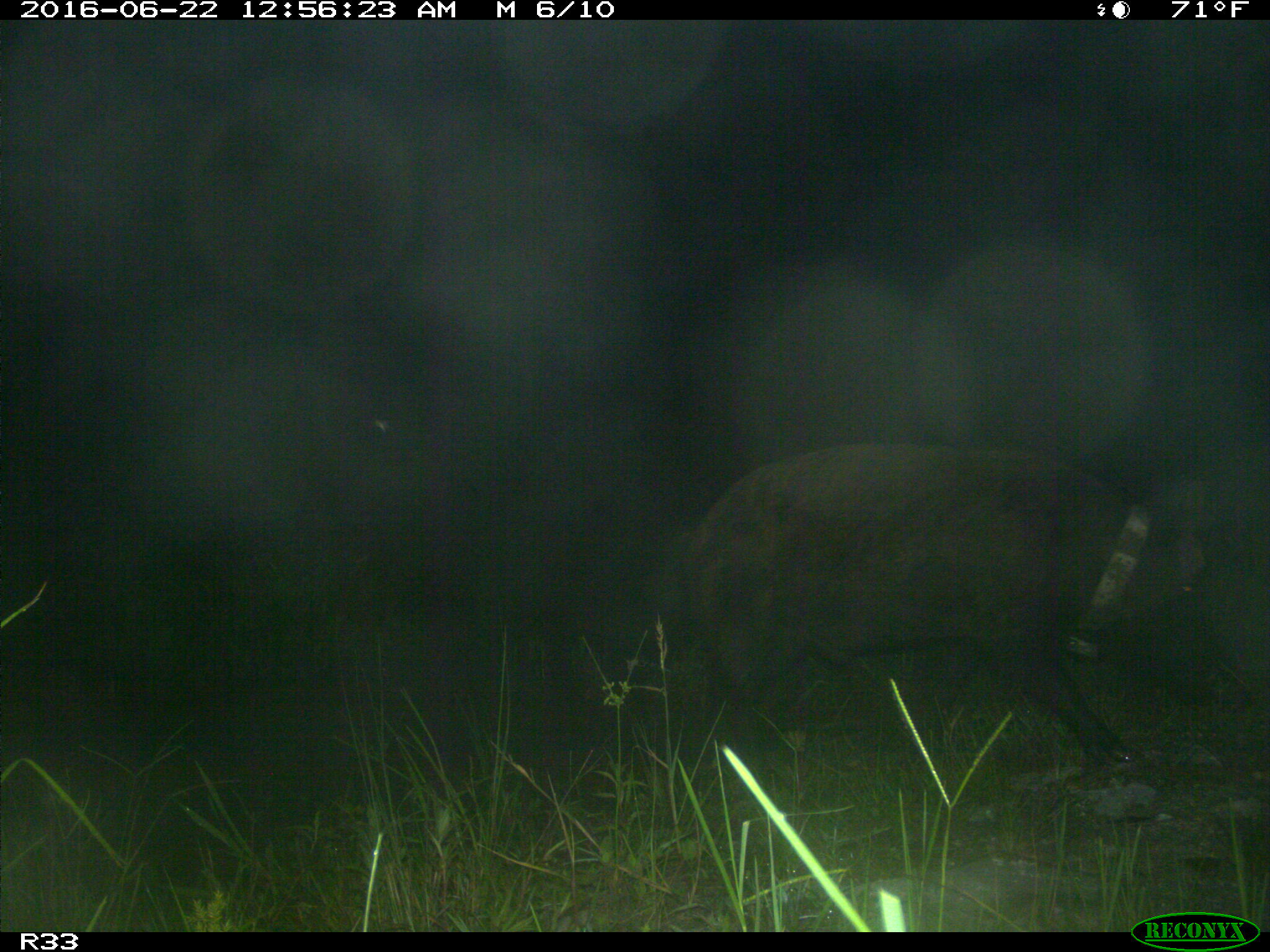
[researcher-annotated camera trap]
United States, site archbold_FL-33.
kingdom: Animalia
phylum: Chordata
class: Mammalia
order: Artiodactyla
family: Suidae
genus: Sus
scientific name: Sus scrofa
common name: wild boar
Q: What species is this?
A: Sus scrofa (wild boar).